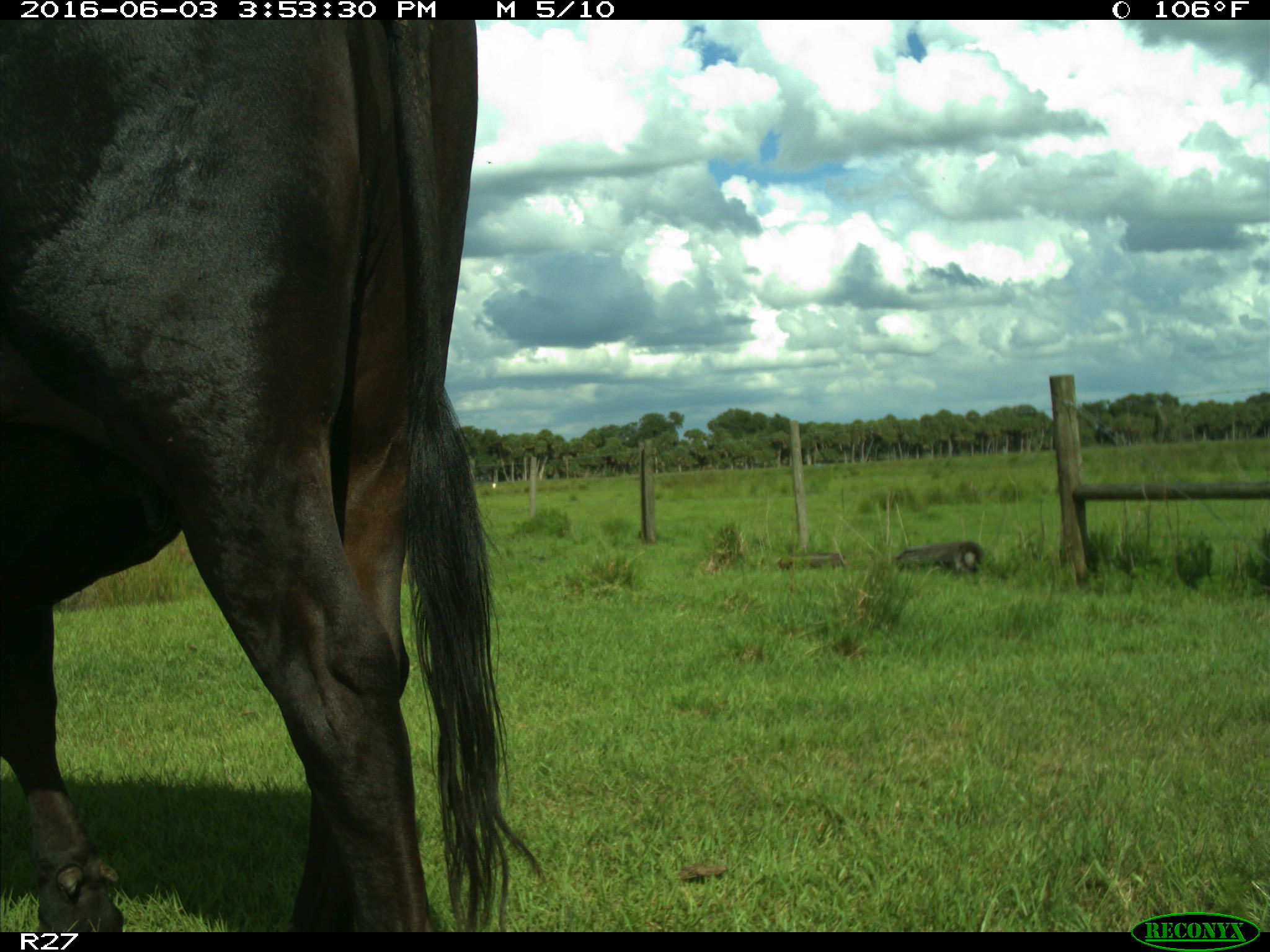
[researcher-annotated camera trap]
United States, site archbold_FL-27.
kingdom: Animalia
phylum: Chordata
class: Mammalia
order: Artiodactyla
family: Bovidae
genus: Bos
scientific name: Bos taurus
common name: domestic cow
Bos taurus (domestic cow).